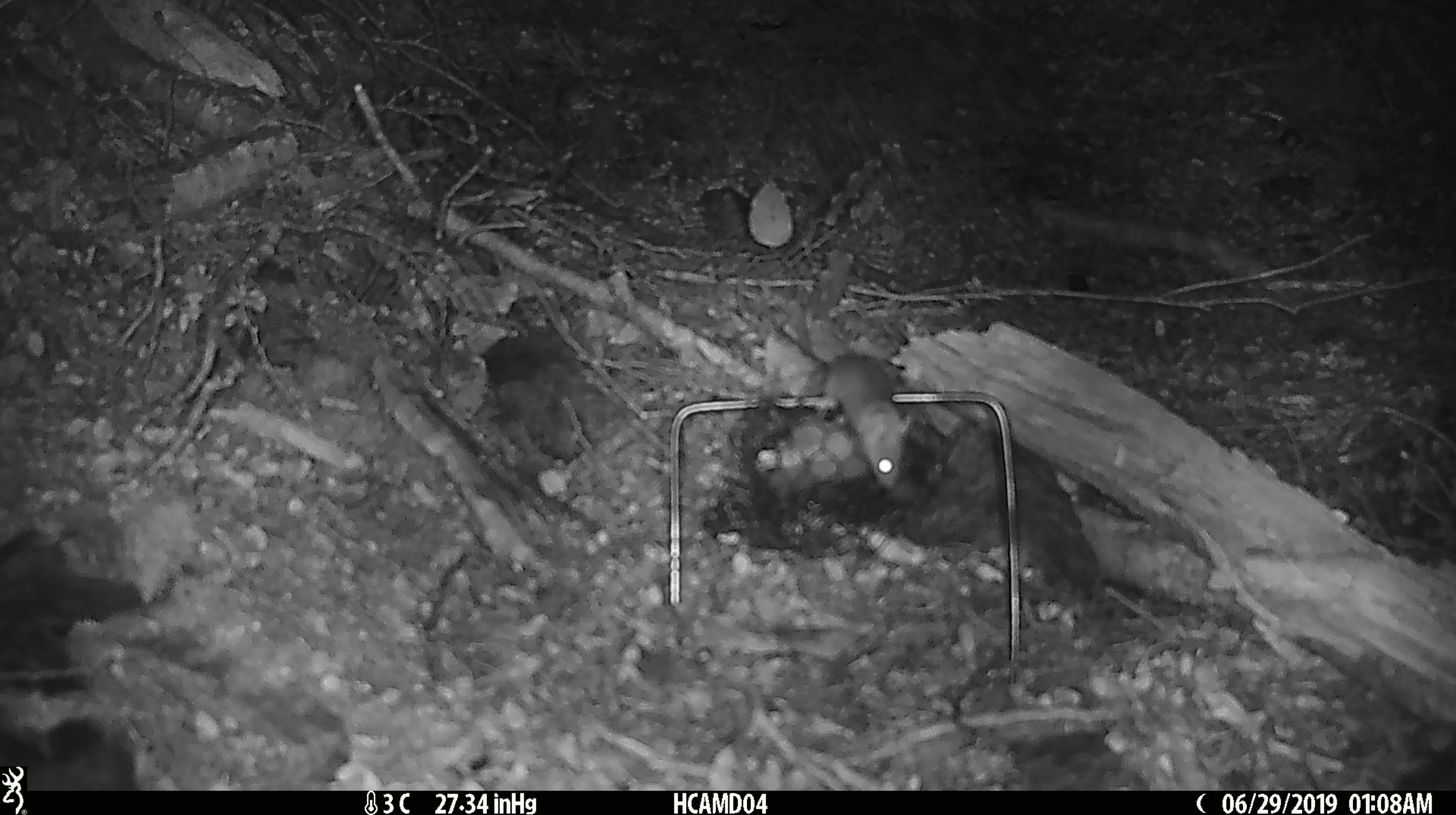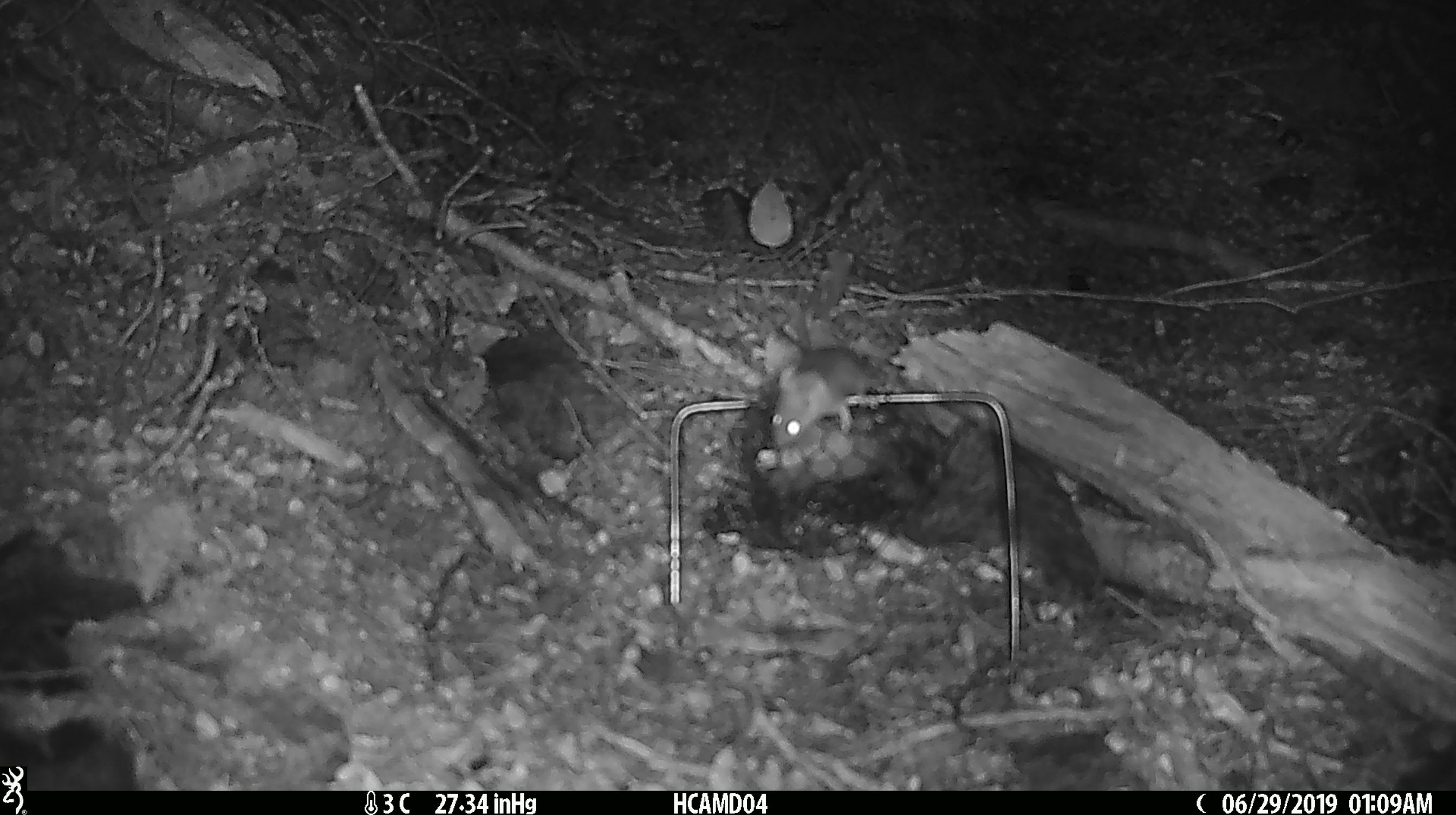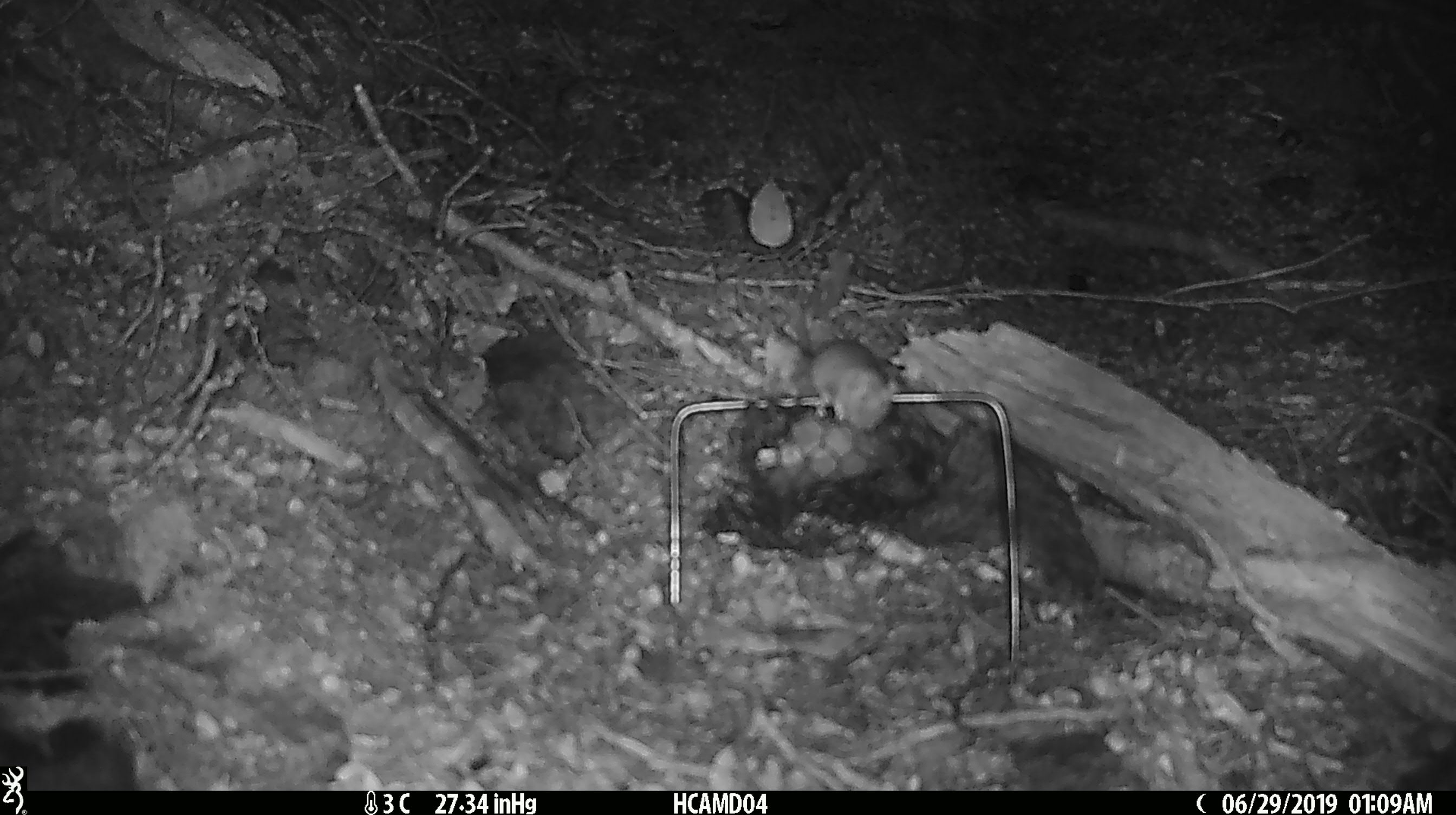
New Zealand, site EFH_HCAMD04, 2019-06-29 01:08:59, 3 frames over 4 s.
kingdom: Animalia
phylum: Chordata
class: Mammalia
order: Rodentia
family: Muridae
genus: Mus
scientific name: Mus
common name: mouse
Mouse (Mus).